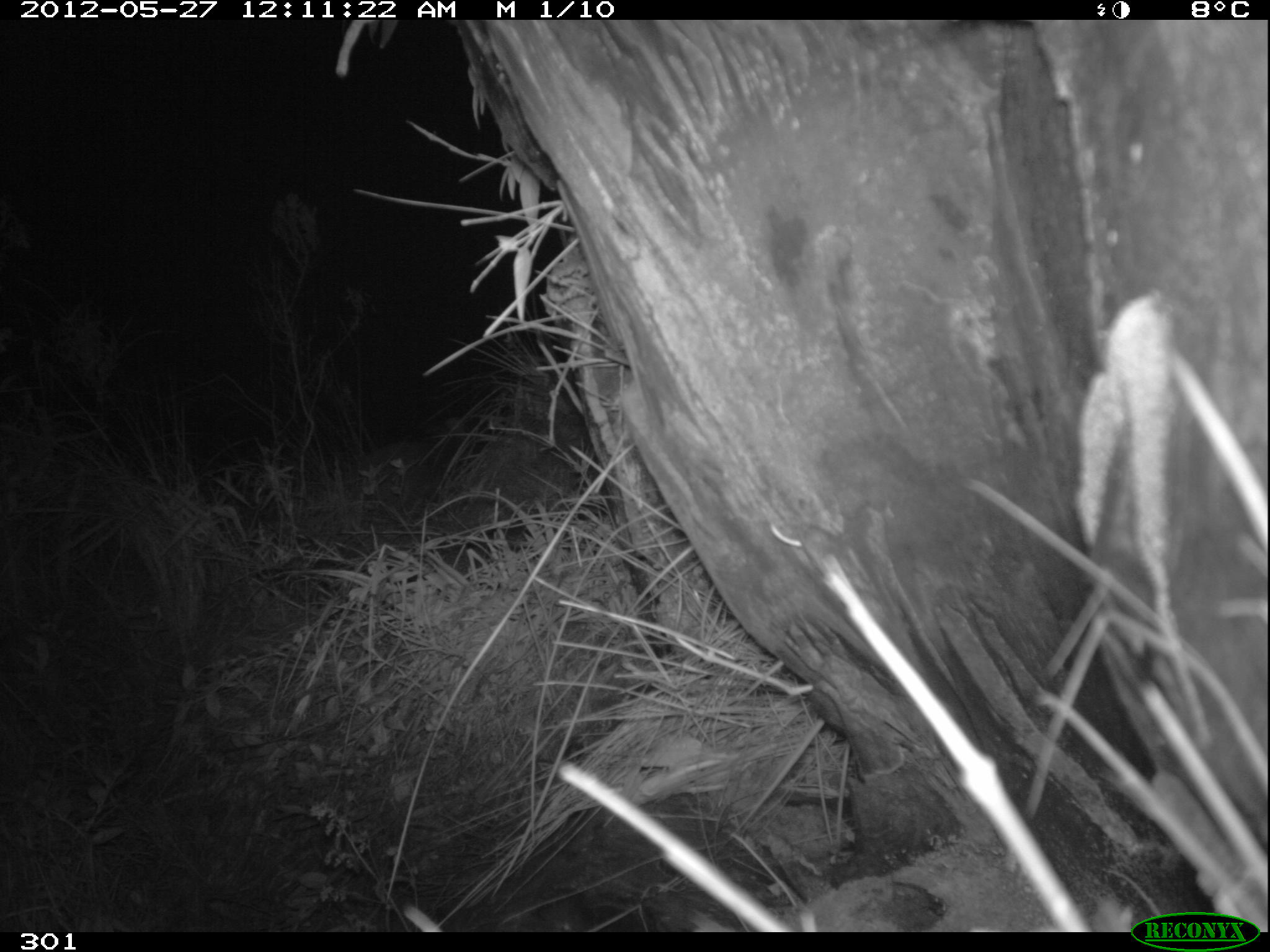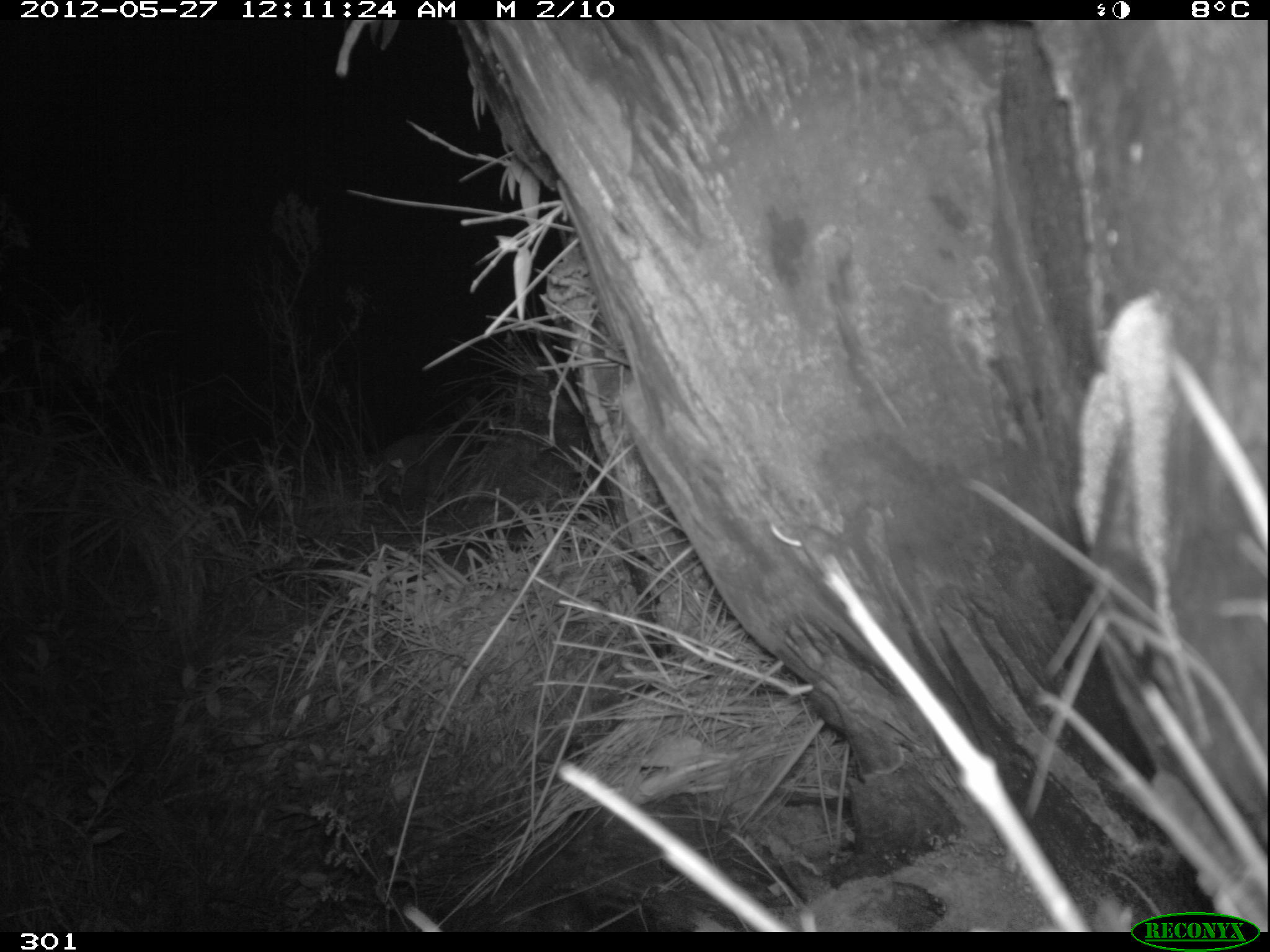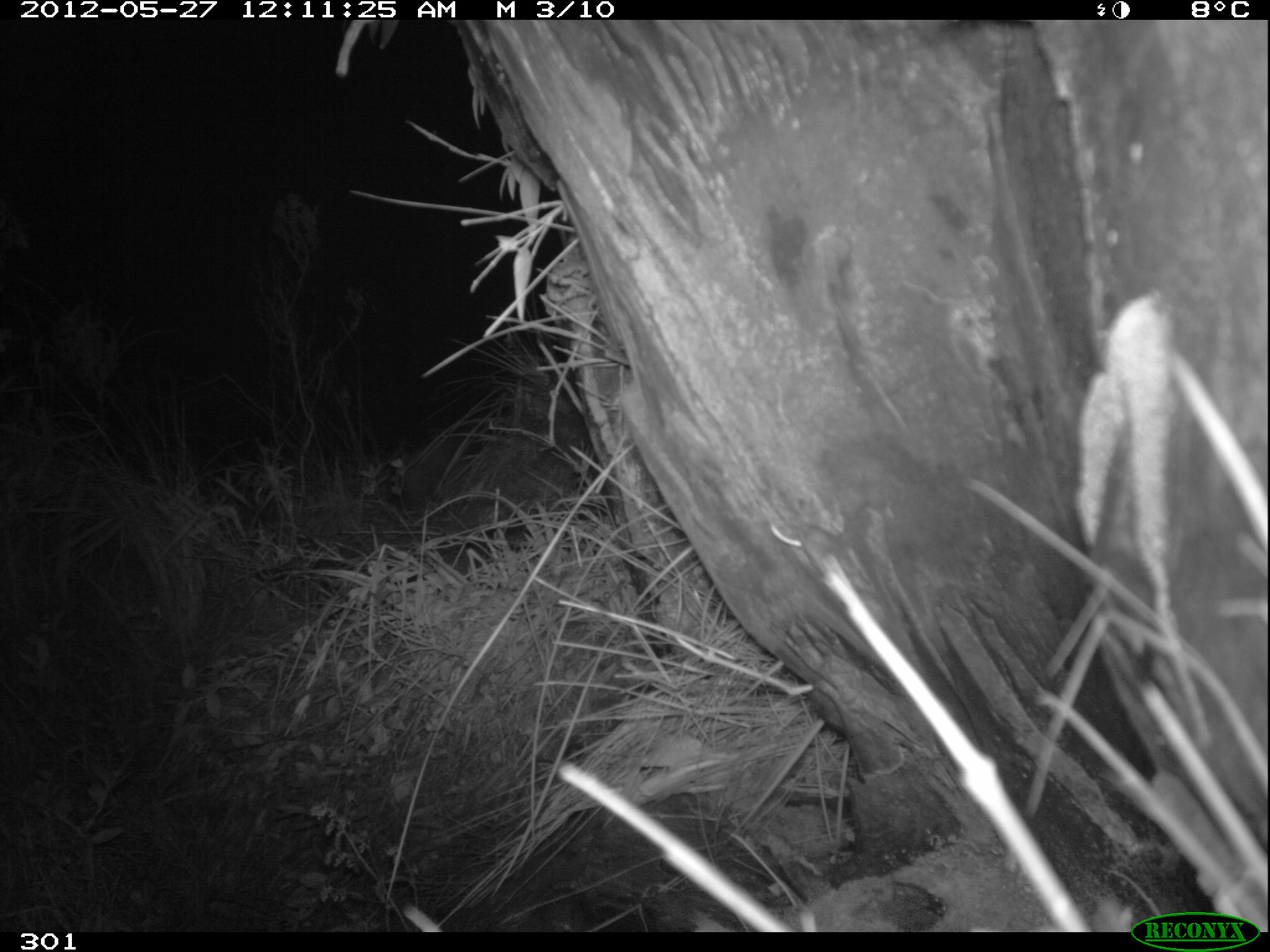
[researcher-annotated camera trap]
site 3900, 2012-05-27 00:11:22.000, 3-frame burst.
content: unidentified animal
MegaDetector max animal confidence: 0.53